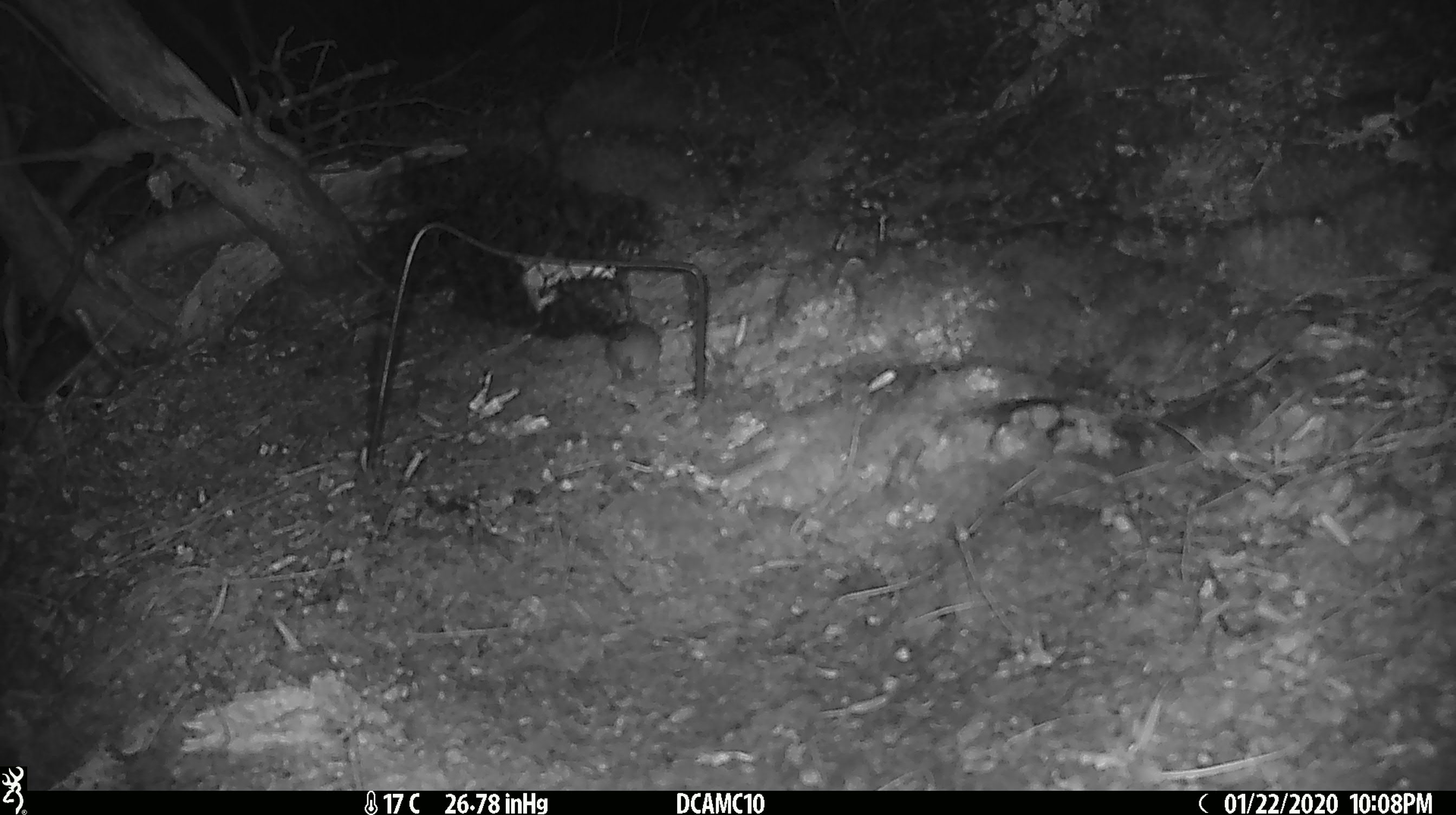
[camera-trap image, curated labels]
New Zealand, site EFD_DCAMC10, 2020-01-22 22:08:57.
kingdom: Animalia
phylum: Chordata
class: Mammalia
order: Rodentia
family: Muridae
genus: Mus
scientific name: Mus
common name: mouse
Mouse (Mus).